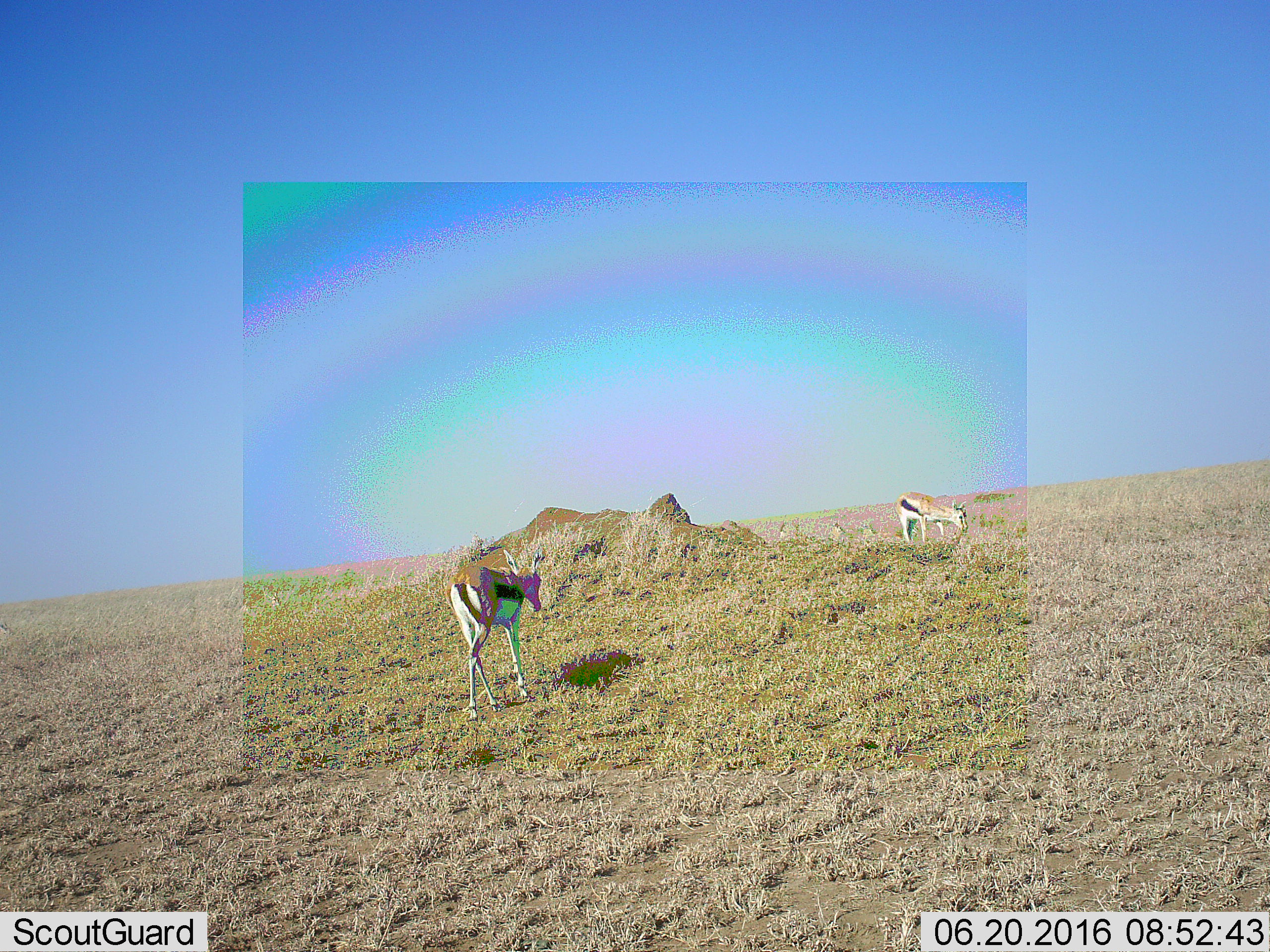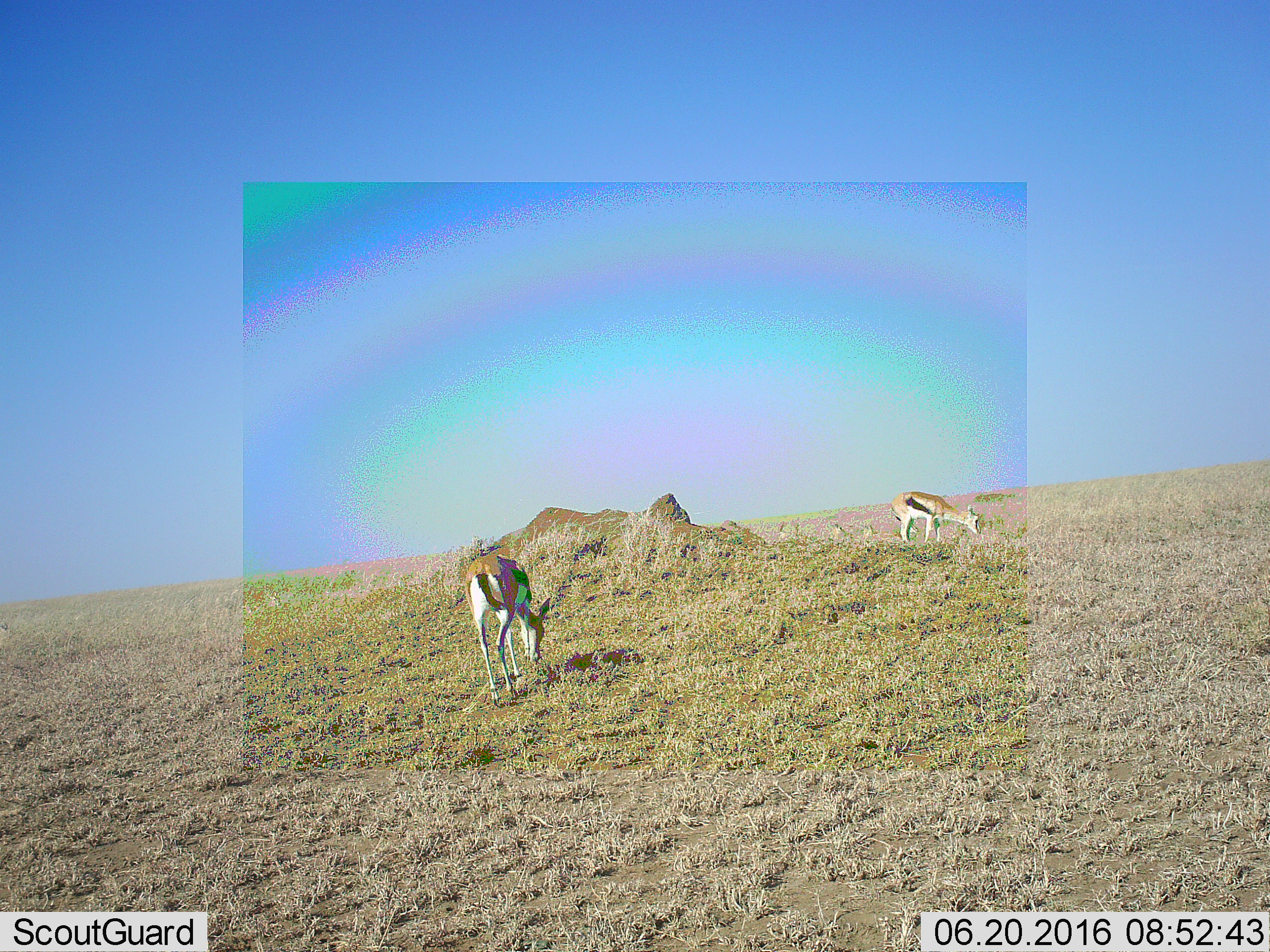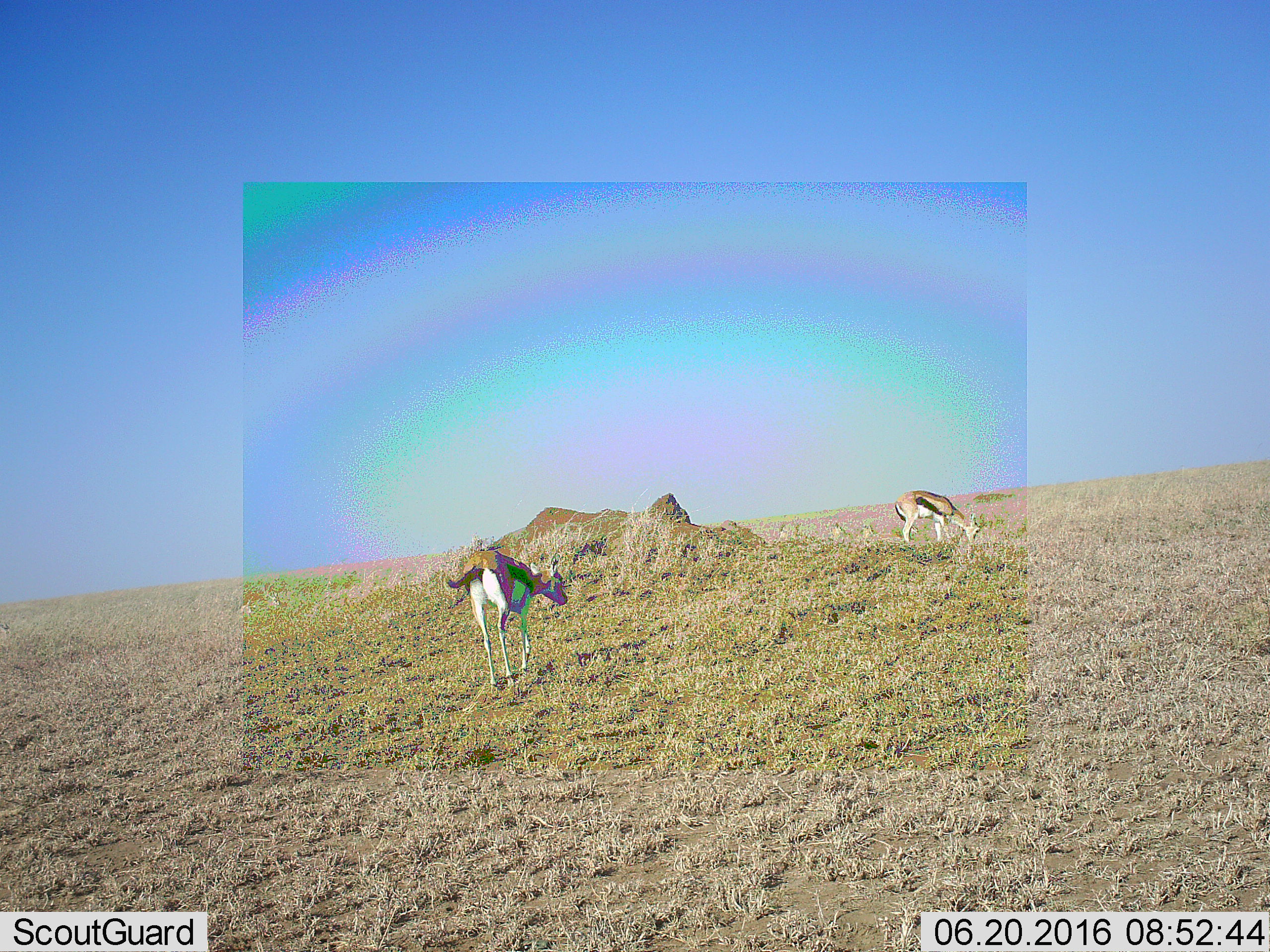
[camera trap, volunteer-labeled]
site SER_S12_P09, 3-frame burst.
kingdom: Animalia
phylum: Chordata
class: Mammalia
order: Artiodactyla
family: Bovidae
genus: Eudorcas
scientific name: Eudorcas thomsonii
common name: thomson's gazelle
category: gazellethomsons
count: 2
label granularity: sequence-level